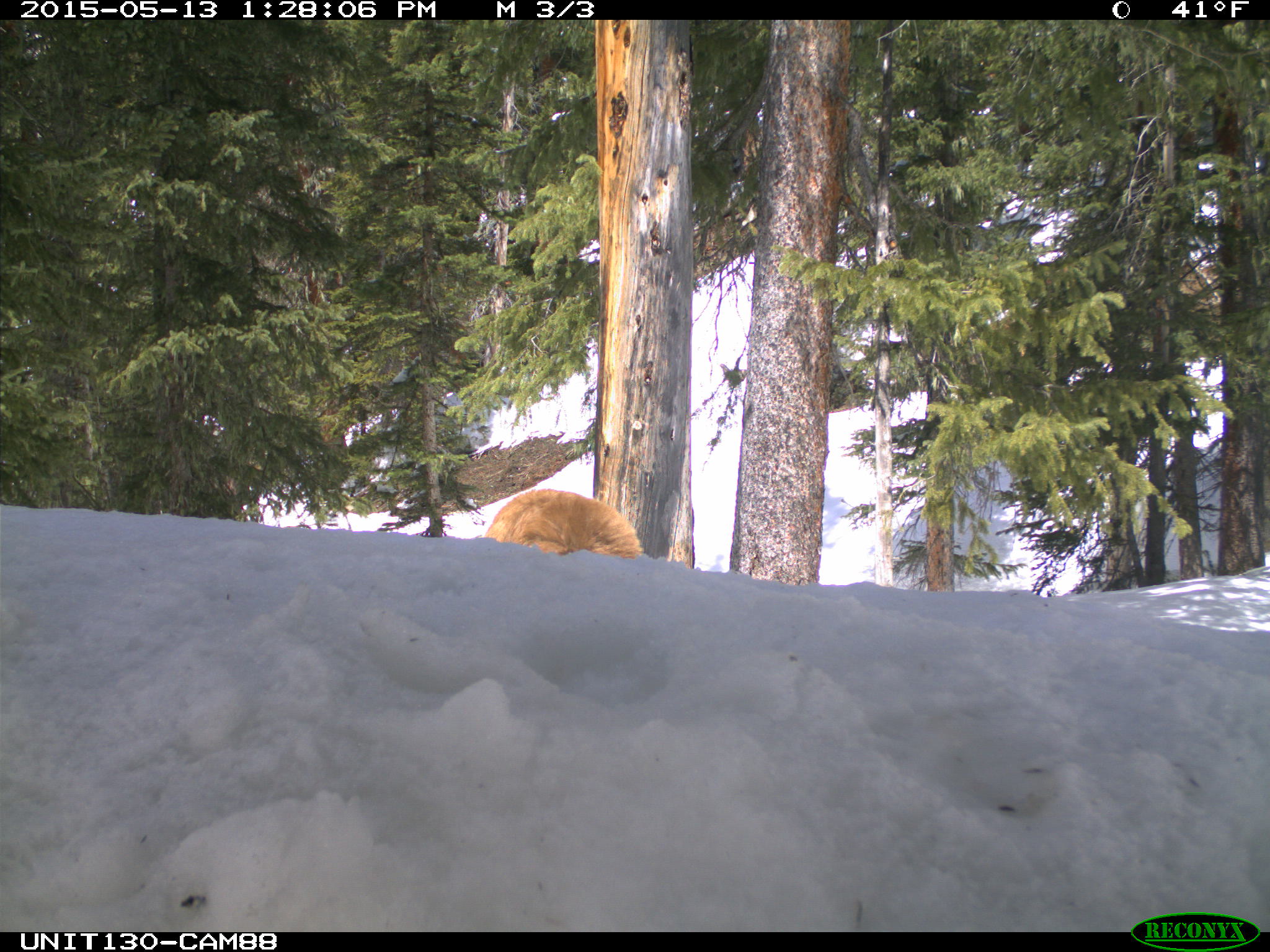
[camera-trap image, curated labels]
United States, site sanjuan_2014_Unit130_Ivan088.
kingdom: Animalia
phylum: Chordata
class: Mammalia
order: Carnivora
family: Ursidae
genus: Ursus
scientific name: Ursus americanus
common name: american black bear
Ursus americanus (american black bear).